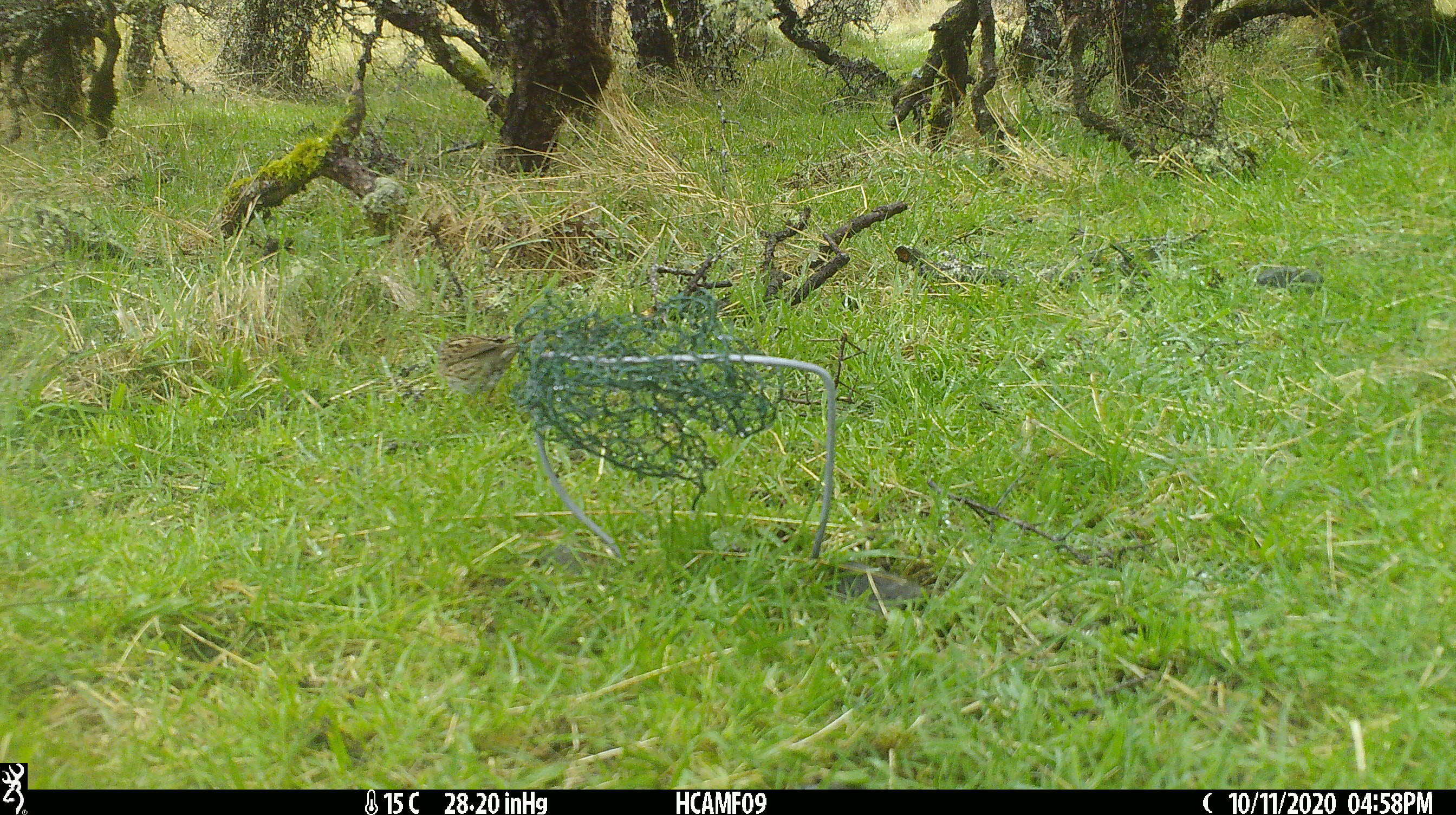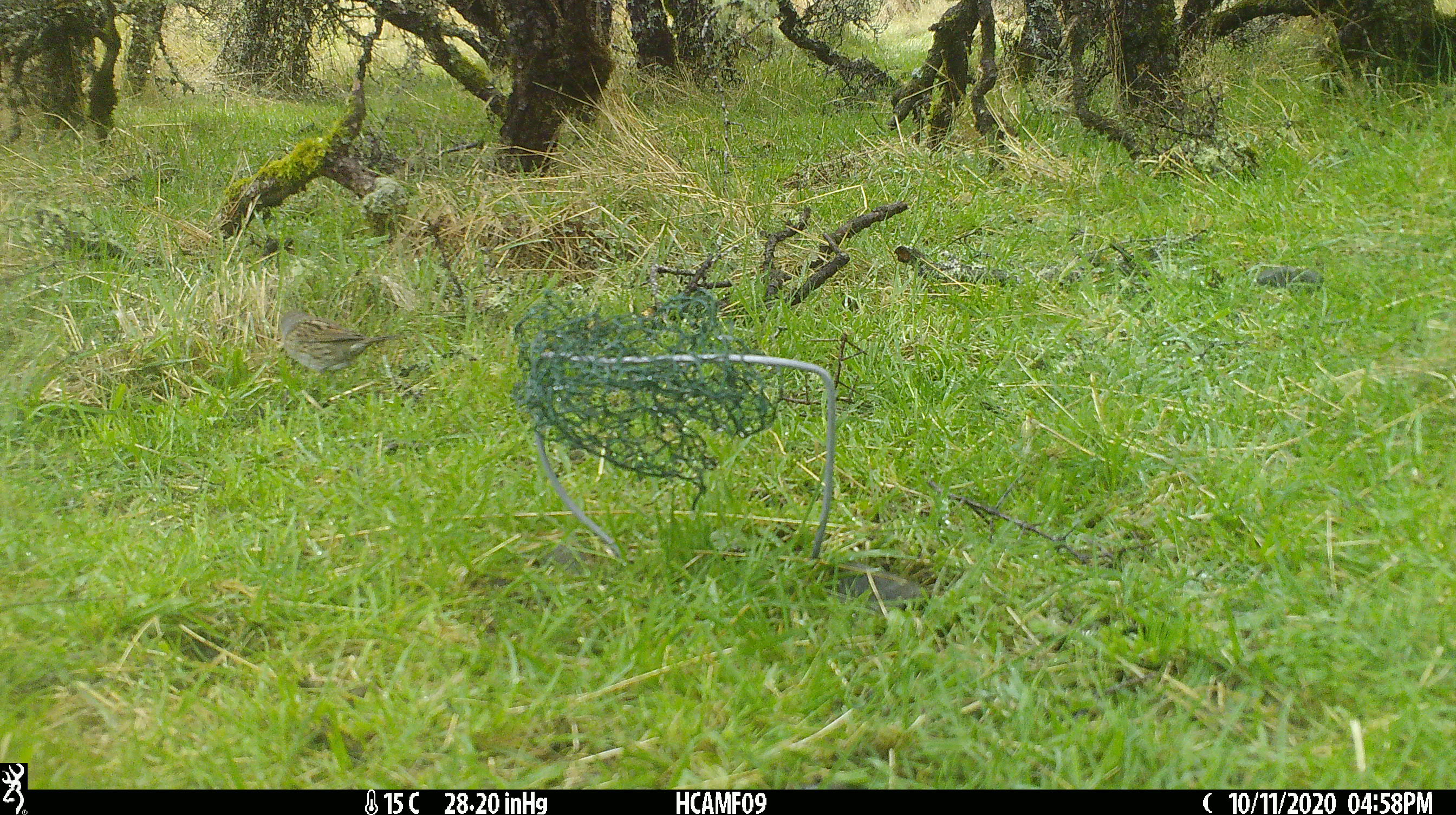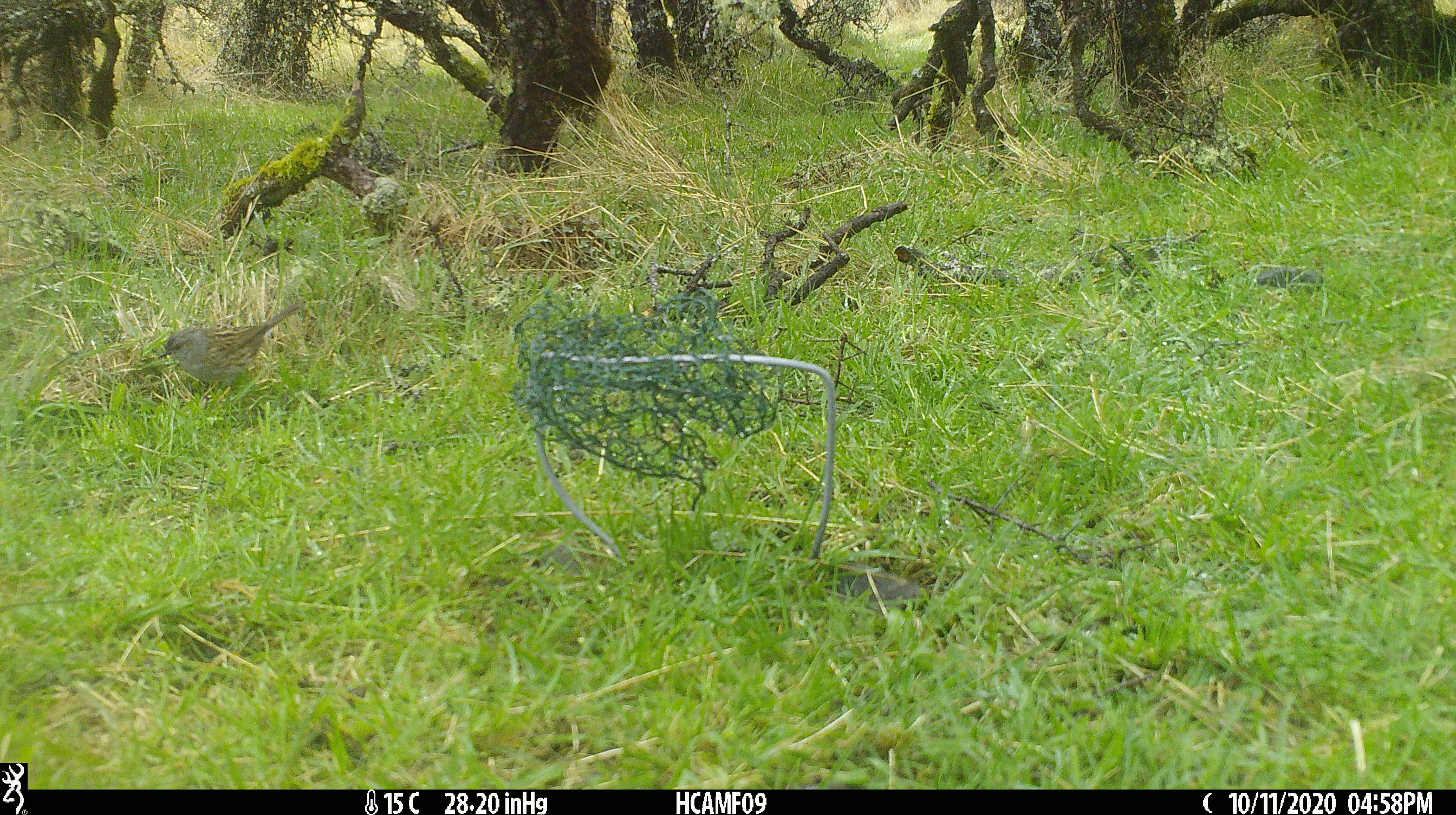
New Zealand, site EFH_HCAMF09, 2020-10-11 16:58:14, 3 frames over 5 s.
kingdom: Animalia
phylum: Chordata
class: Aves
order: Passeriformes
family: Prunellidae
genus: Prunella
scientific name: Prunella modularis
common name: dunnock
Dunnock (Prunella modularis).